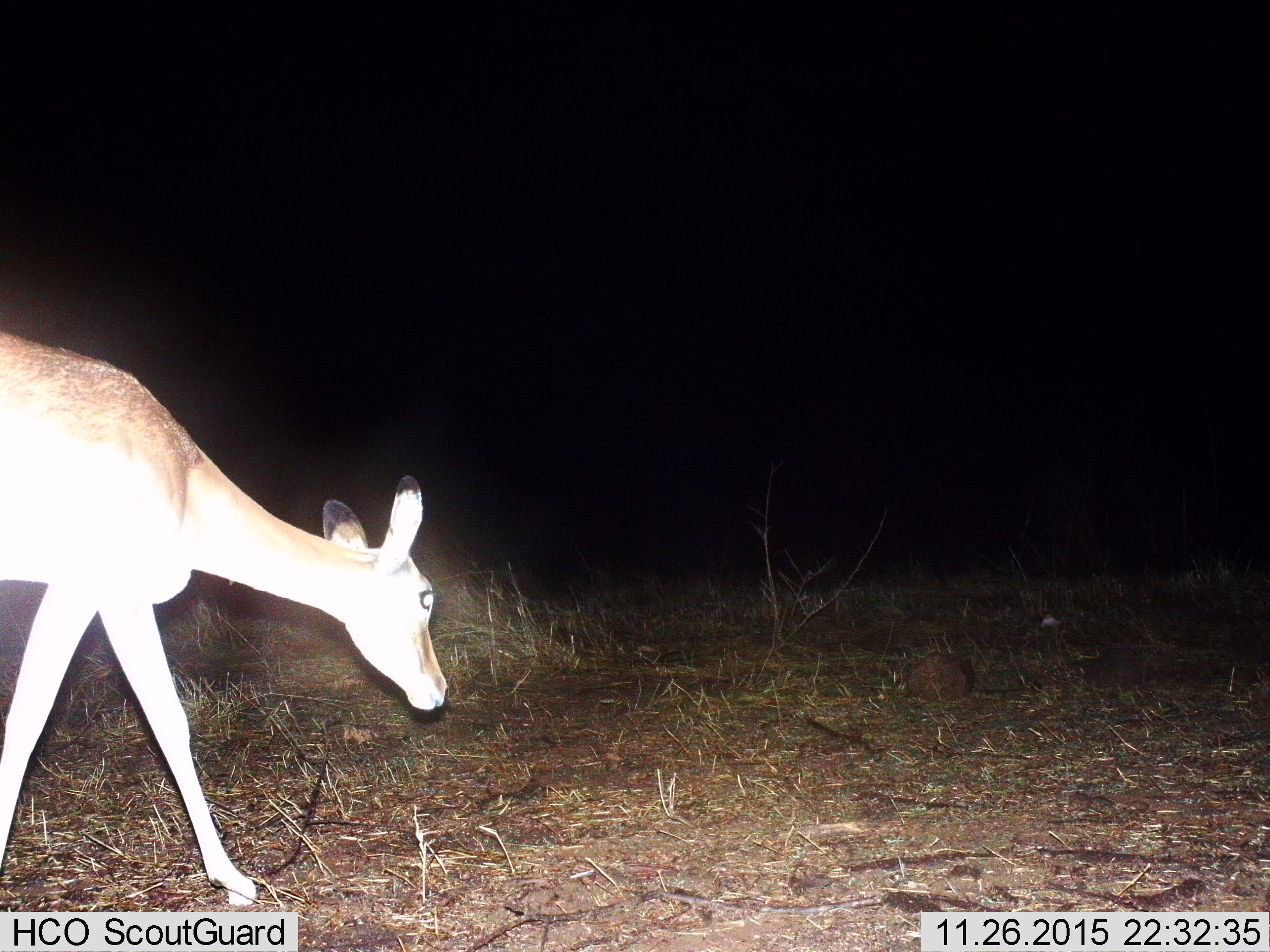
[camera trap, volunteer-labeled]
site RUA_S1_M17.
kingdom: Animalia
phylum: Chordata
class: Mammalia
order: Artiodactyla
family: Bovidae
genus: Aepyceros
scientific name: Aepyceros melampus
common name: impala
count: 1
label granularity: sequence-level